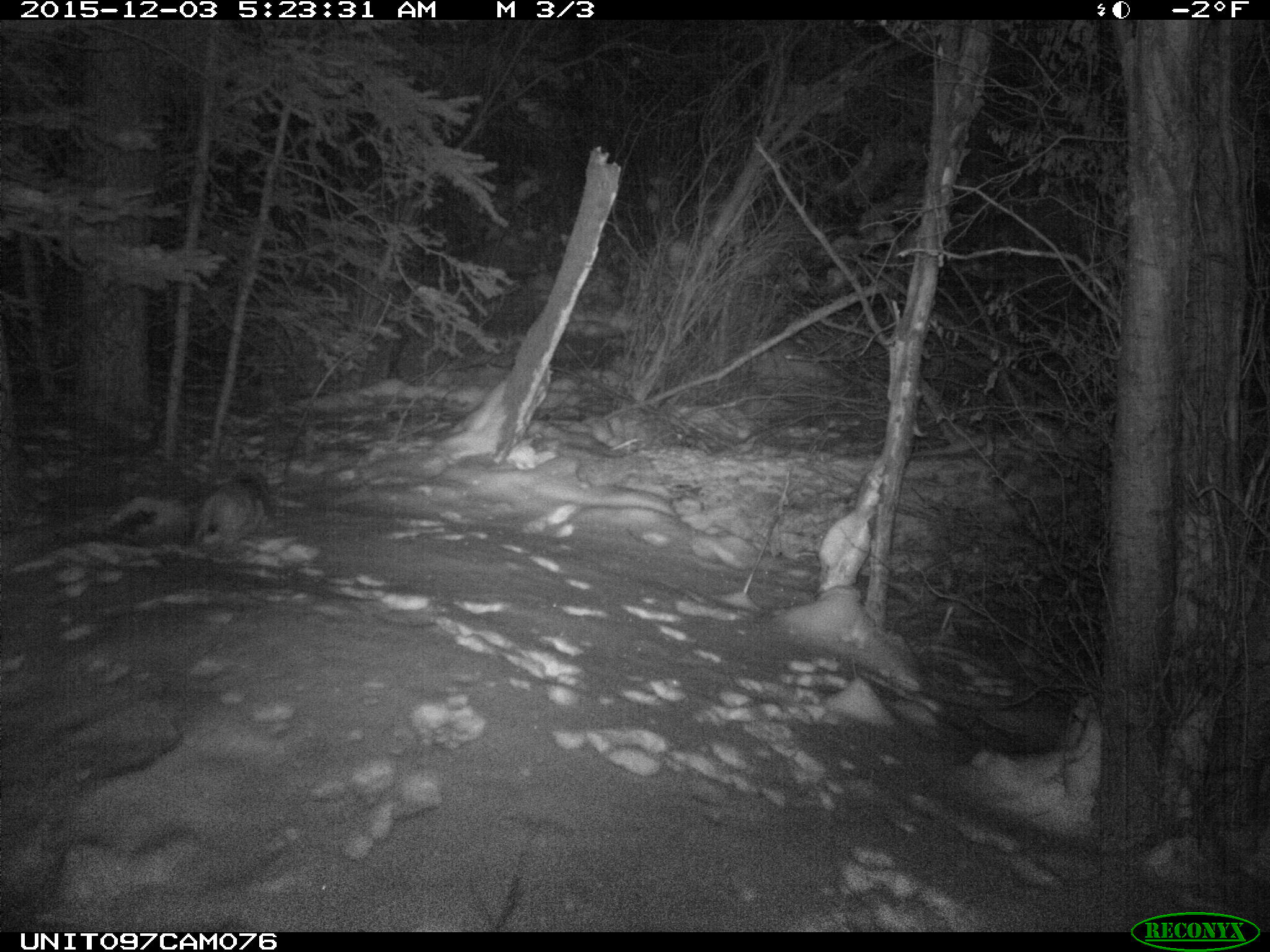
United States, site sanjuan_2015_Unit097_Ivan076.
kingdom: Animalia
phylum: Chordata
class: Mammalia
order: Carnivora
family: Felidae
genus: Lynx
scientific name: Lynx rufus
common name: bobcat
Lynx rufus (bobcat).